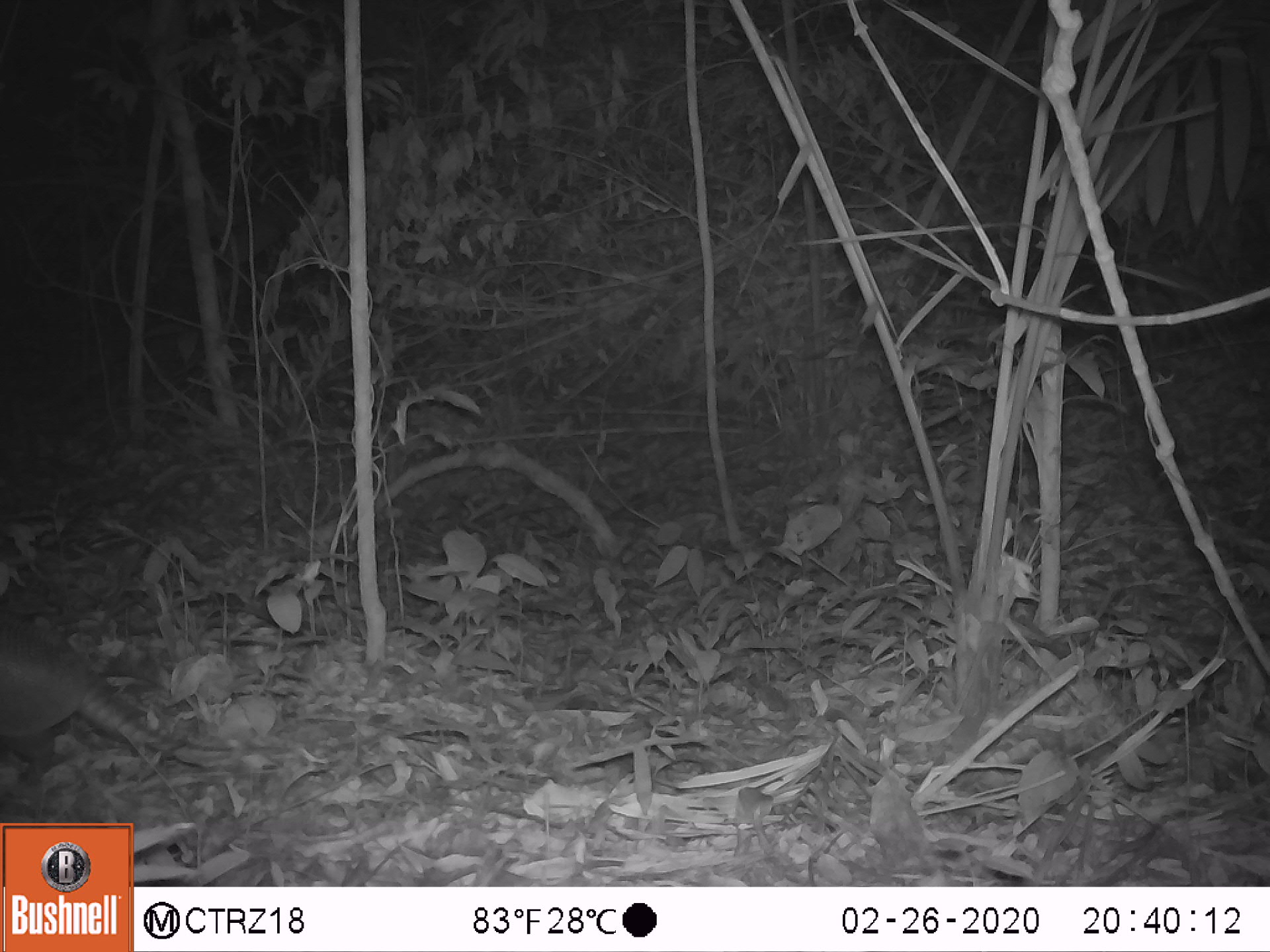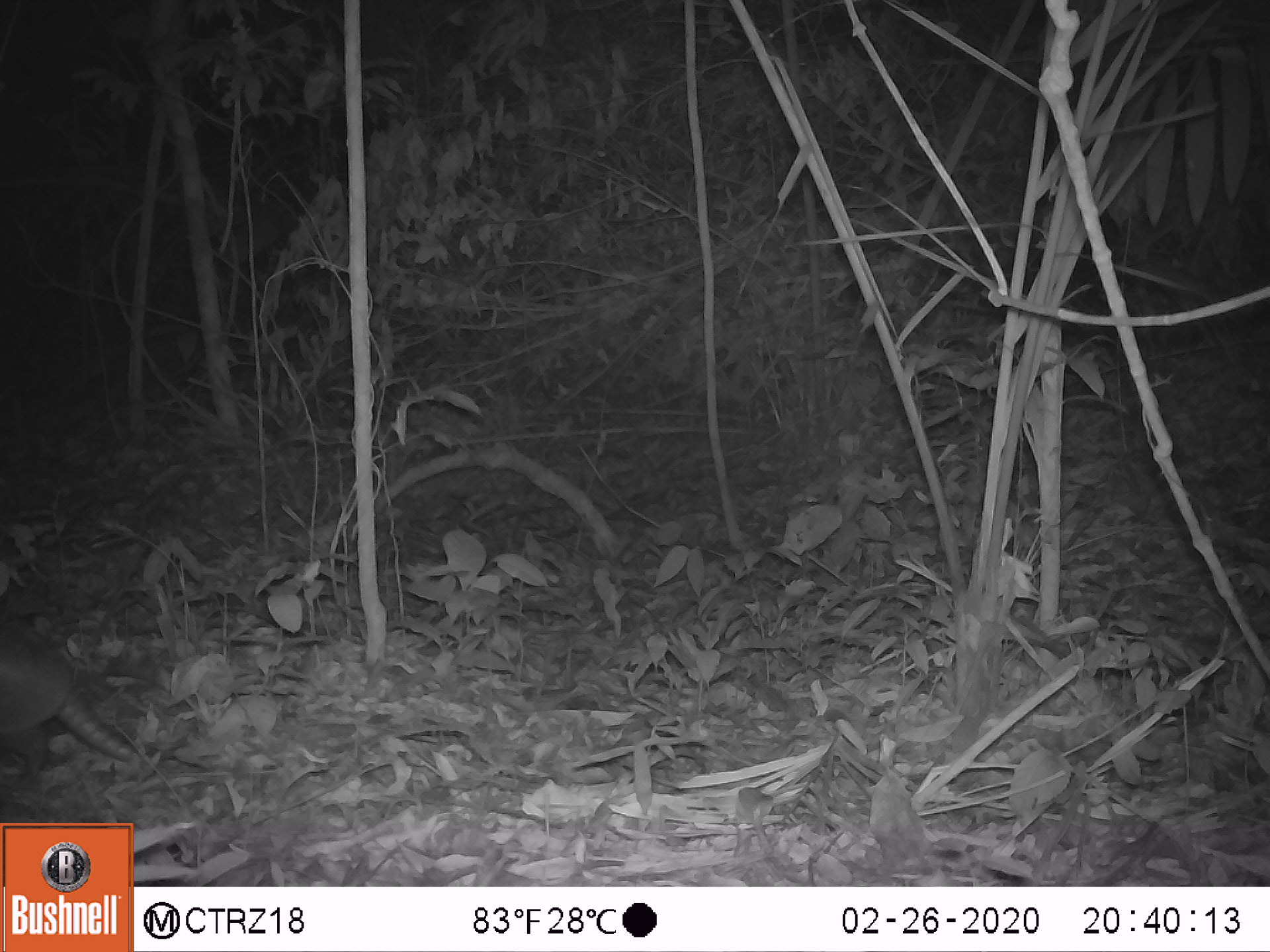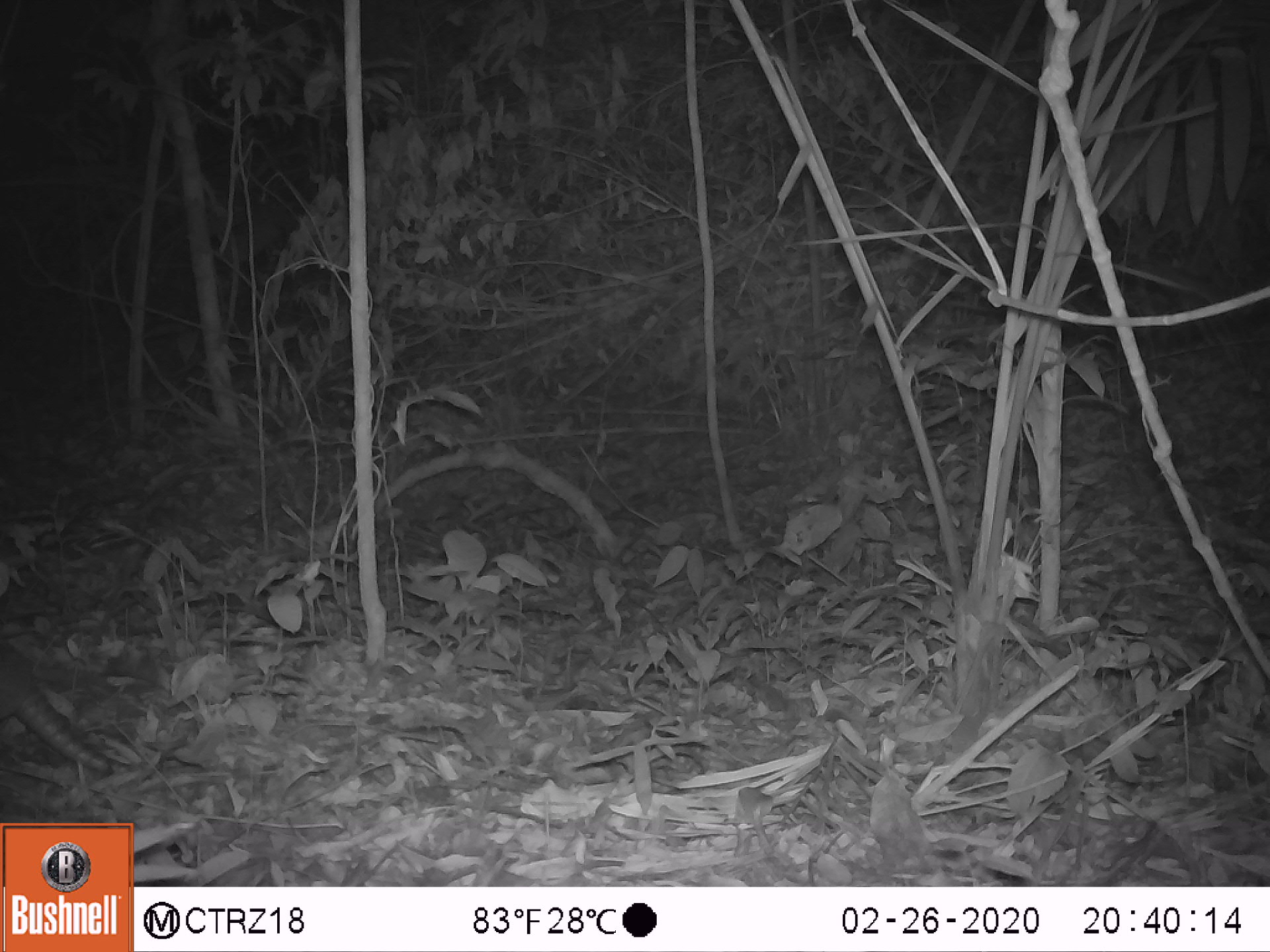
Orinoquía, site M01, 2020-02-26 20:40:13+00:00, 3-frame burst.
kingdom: Animalia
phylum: Chordata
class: Mammalia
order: Cingulata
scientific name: Cingulata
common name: armadillo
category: unknown armadillo